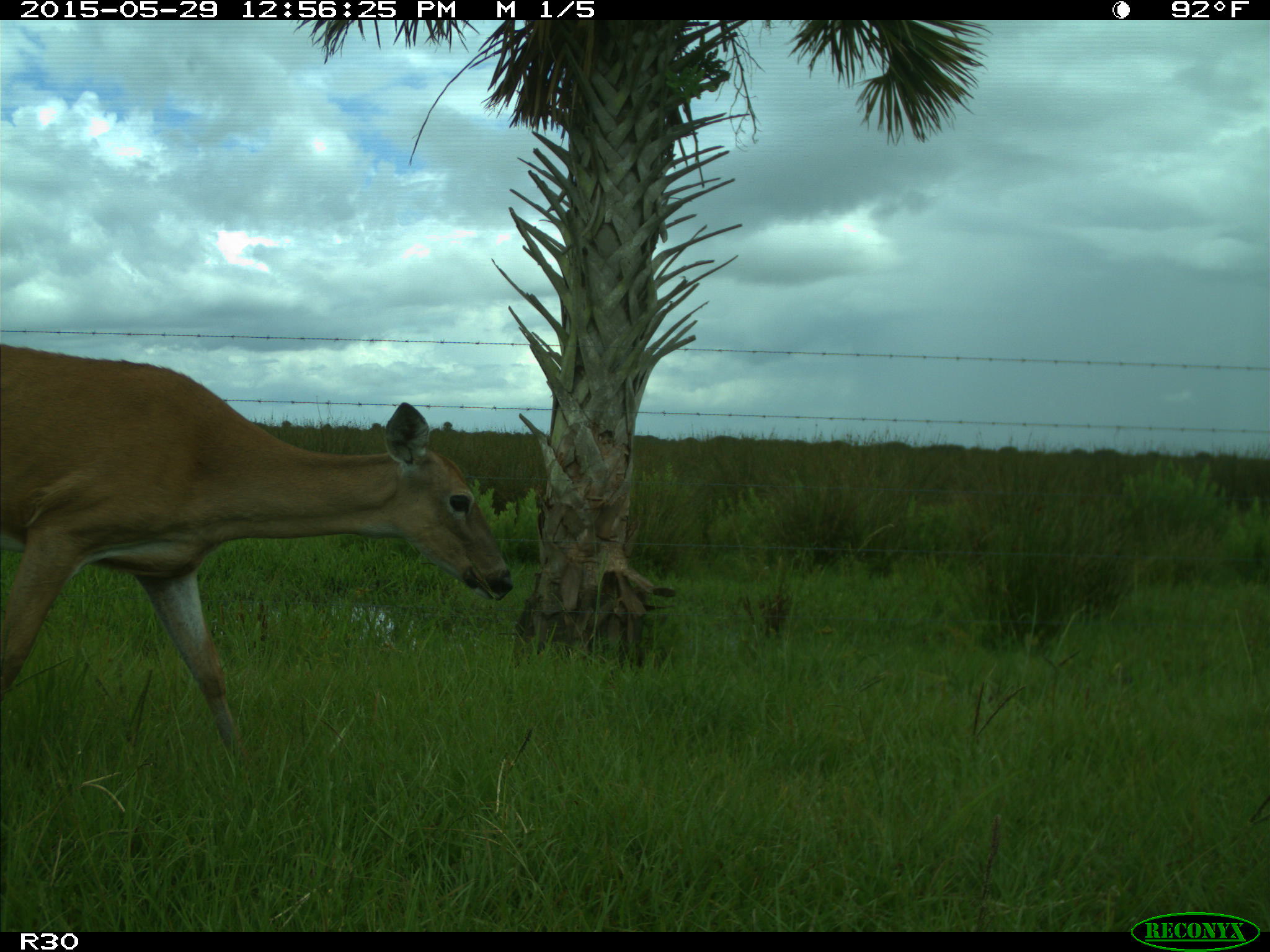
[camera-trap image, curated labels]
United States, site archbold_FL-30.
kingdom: Animalia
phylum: Chordata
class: Mammalia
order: Artiodactyla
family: Cervidae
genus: Odocoileus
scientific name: Odocoileus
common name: deer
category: unidentified deer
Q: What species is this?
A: Unidentified deer (deer) (Odocoileus).